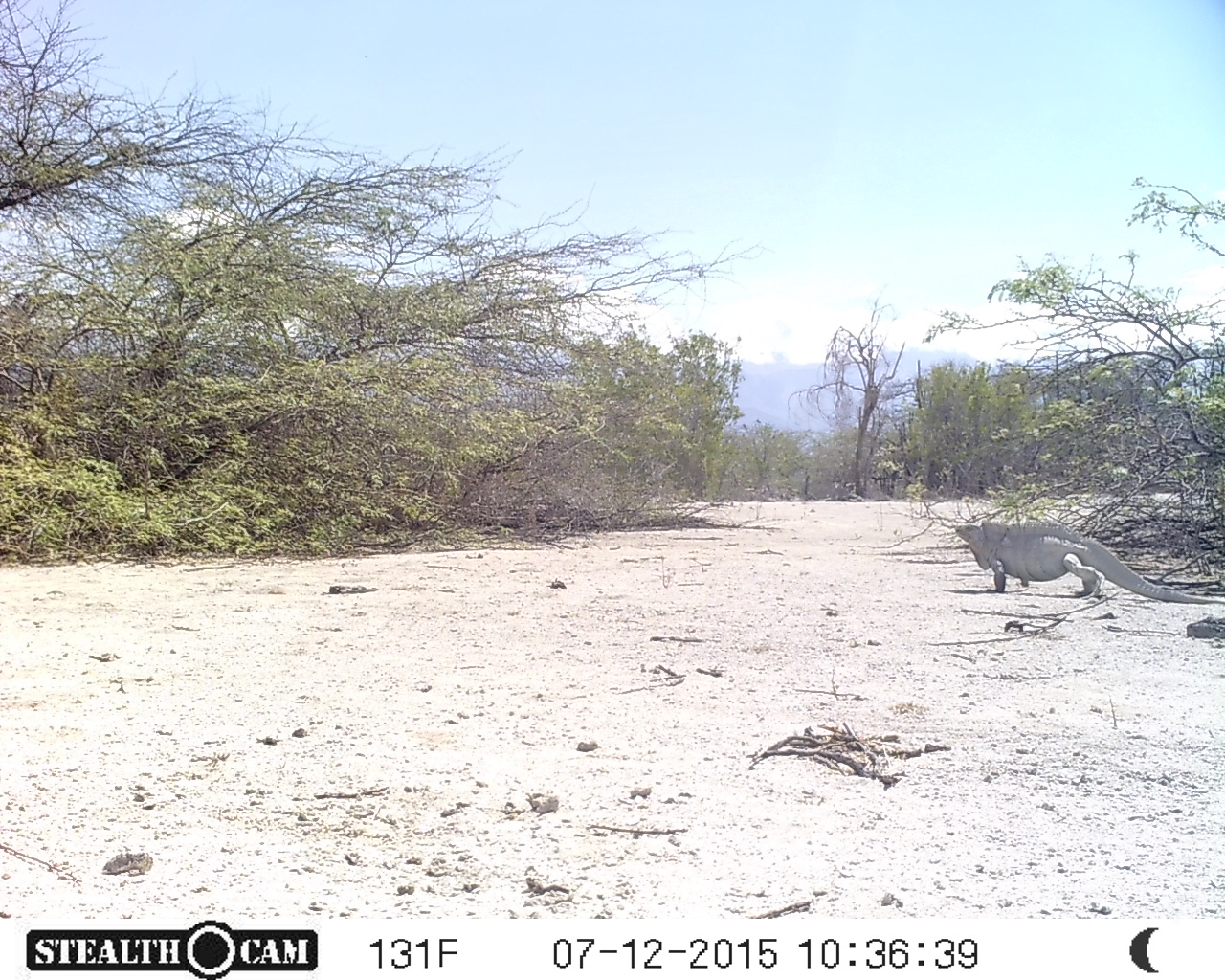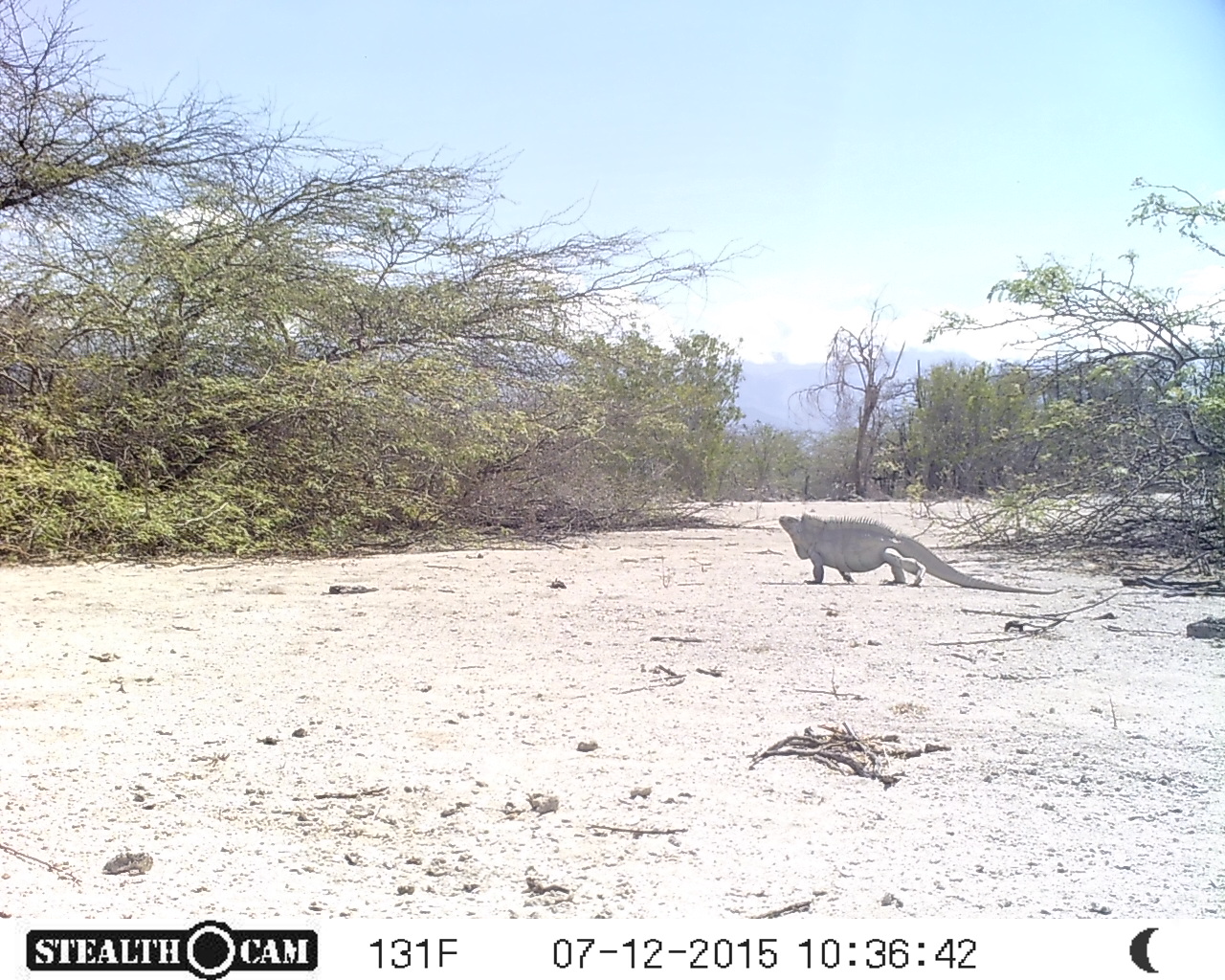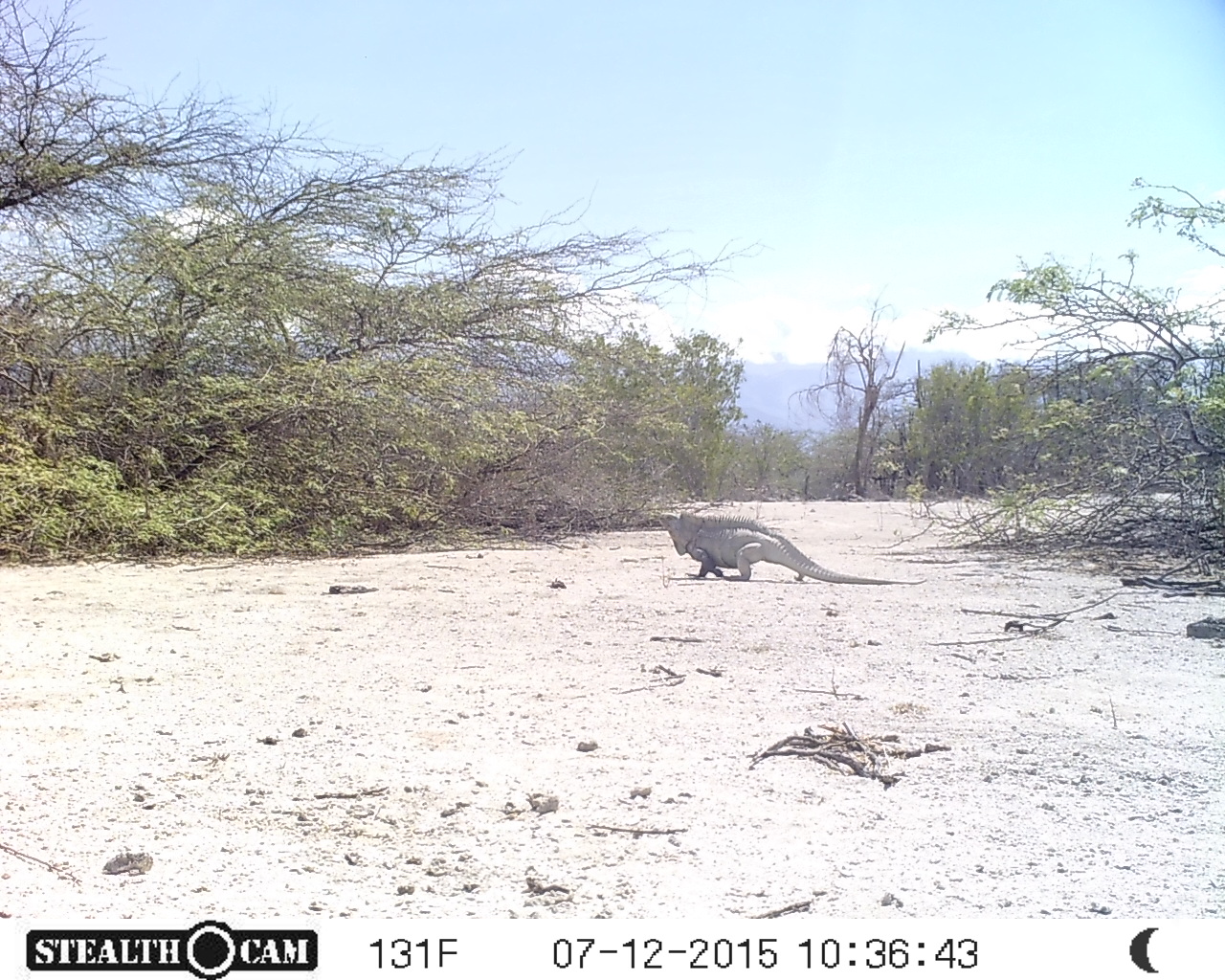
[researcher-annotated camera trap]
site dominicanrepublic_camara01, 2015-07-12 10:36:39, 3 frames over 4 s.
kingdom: Animalia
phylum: Chordata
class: Reptilia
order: Squamata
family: Iguanidae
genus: Iguana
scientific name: Iguana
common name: typical iguanas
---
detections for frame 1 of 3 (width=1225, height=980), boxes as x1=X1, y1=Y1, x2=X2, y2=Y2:
iguana: x1=947, y1=516, x2=1225, y2=612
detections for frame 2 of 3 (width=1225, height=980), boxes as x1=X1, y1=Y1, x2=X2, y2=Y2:
iguana: x1=777, y1=513, x2=1067, y2=601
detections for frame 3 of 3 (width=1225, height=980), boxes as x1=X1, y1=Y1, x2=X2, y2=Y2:
iguana: x1=658, y1=507, x2=901, y2=586